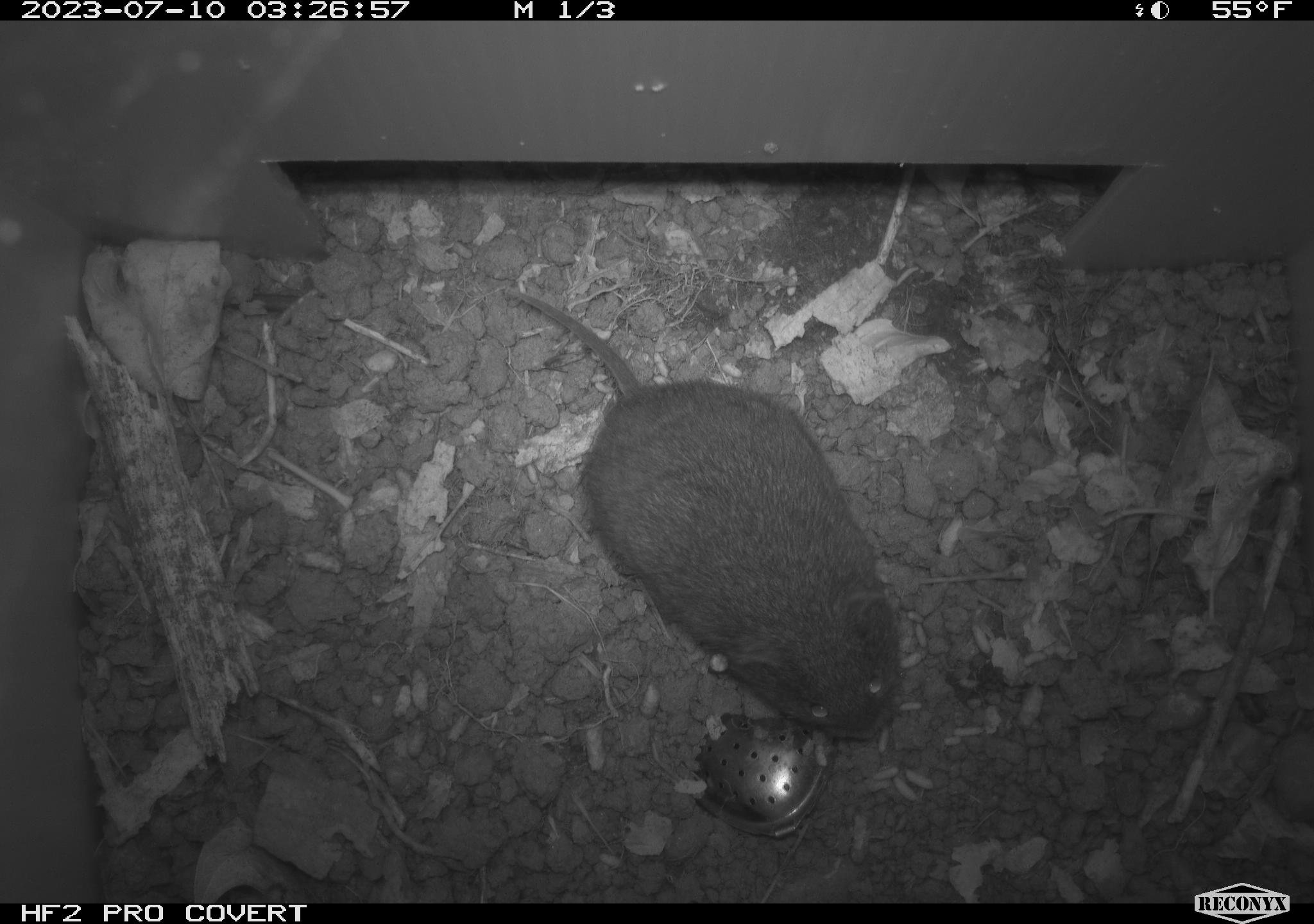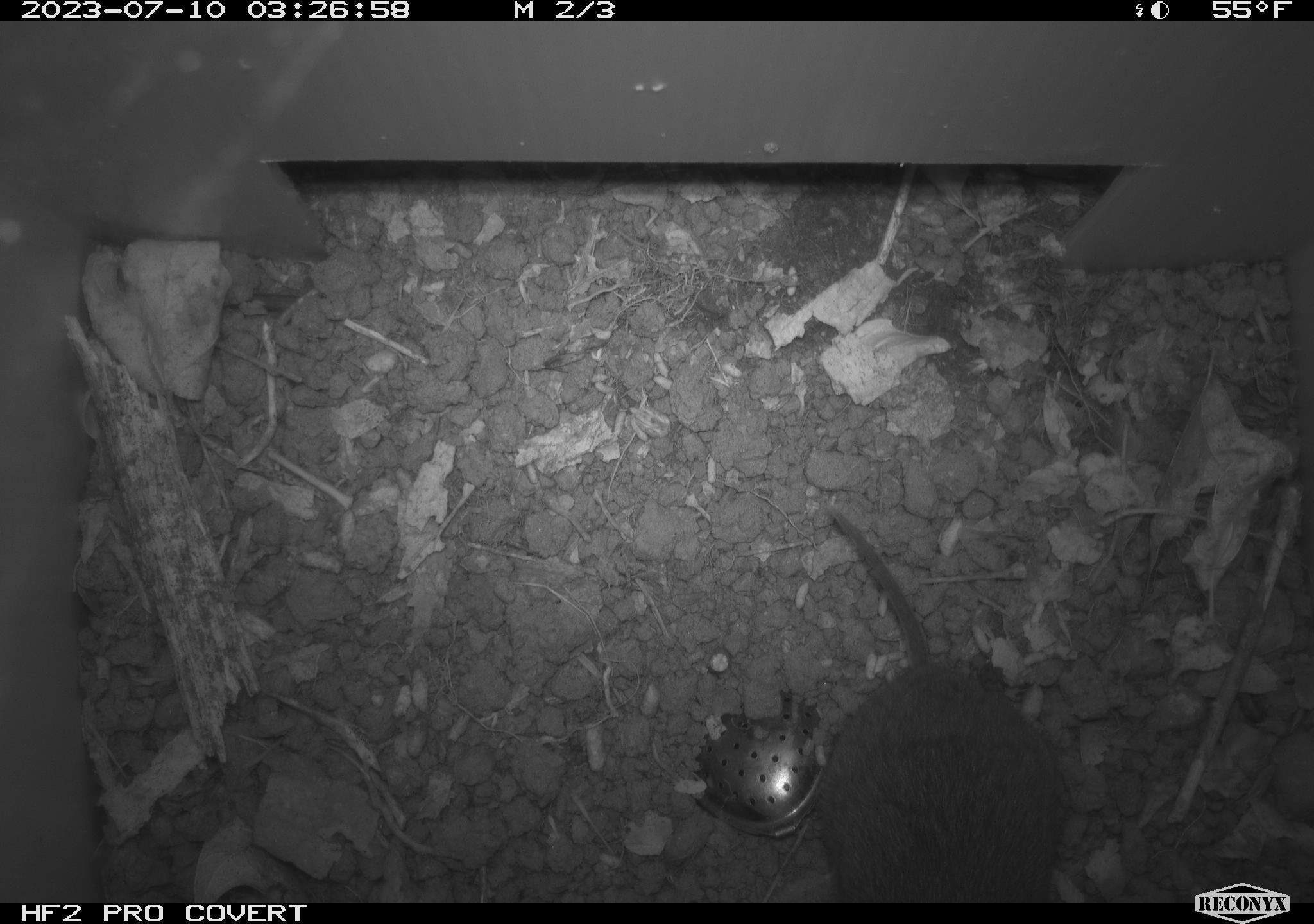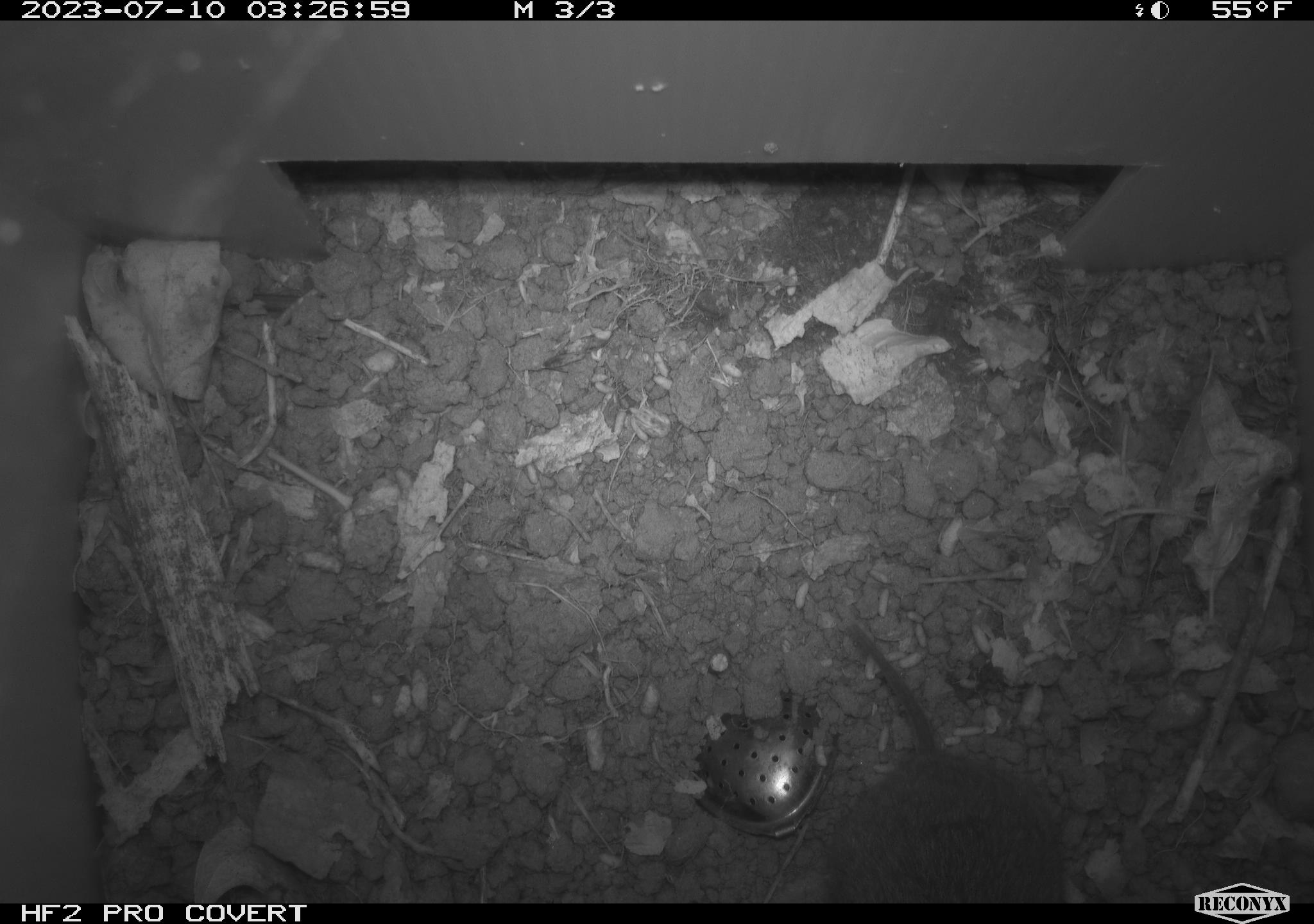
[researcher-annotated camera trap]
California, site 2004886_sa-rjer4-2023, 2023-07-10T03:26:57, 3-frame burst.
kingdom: Animalia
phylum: Chordata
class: Mammalia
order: Rodentia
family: Cricetidae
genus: Microtus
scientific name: Microtus californicus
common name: california vole